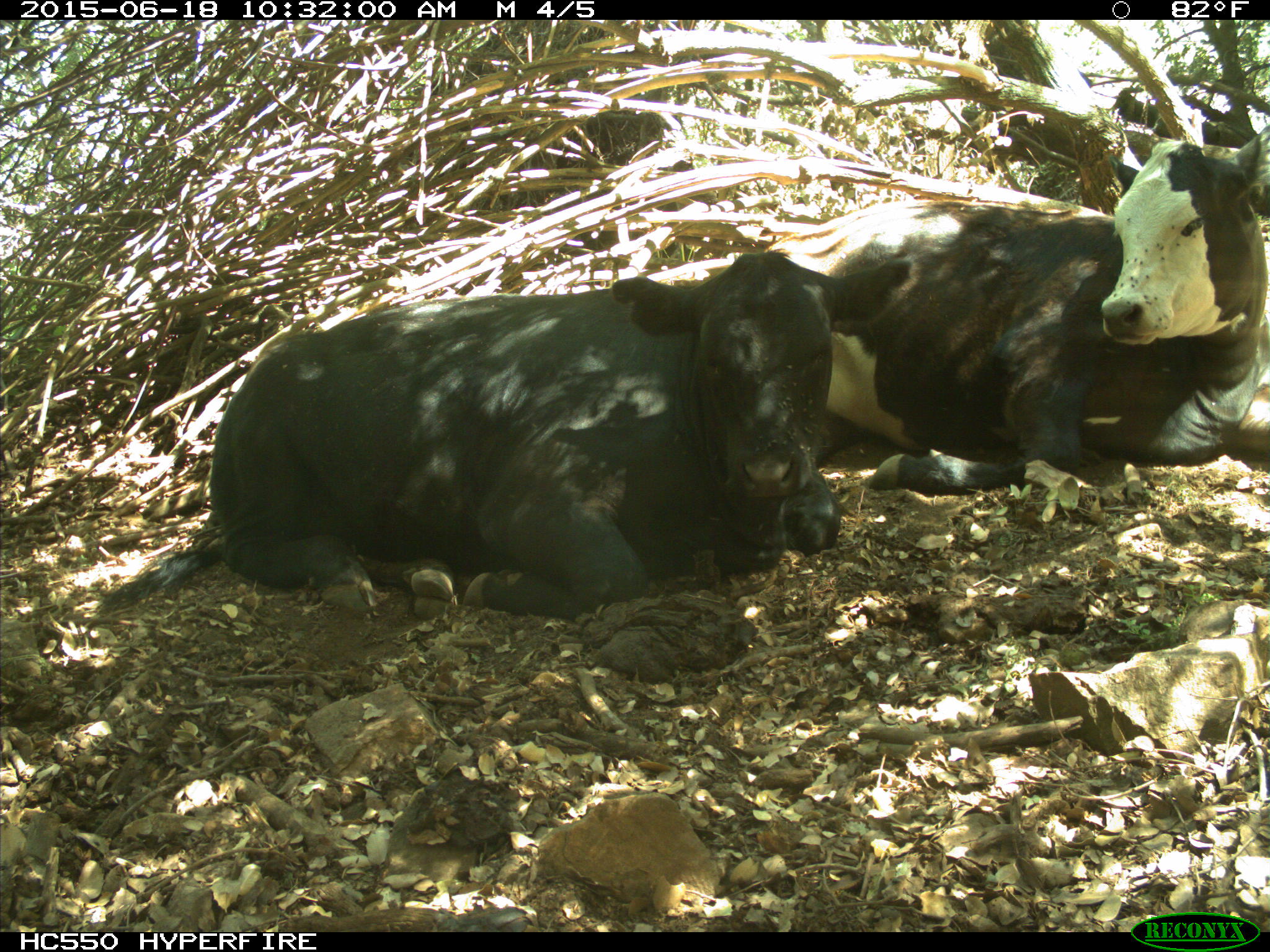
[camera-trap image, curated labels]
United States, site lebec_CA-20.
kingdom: Animalia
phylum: Chordata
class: Mammalia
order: Artiodactyla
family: Bovidae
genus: Bos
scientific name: Bos taurus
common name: domestic cow